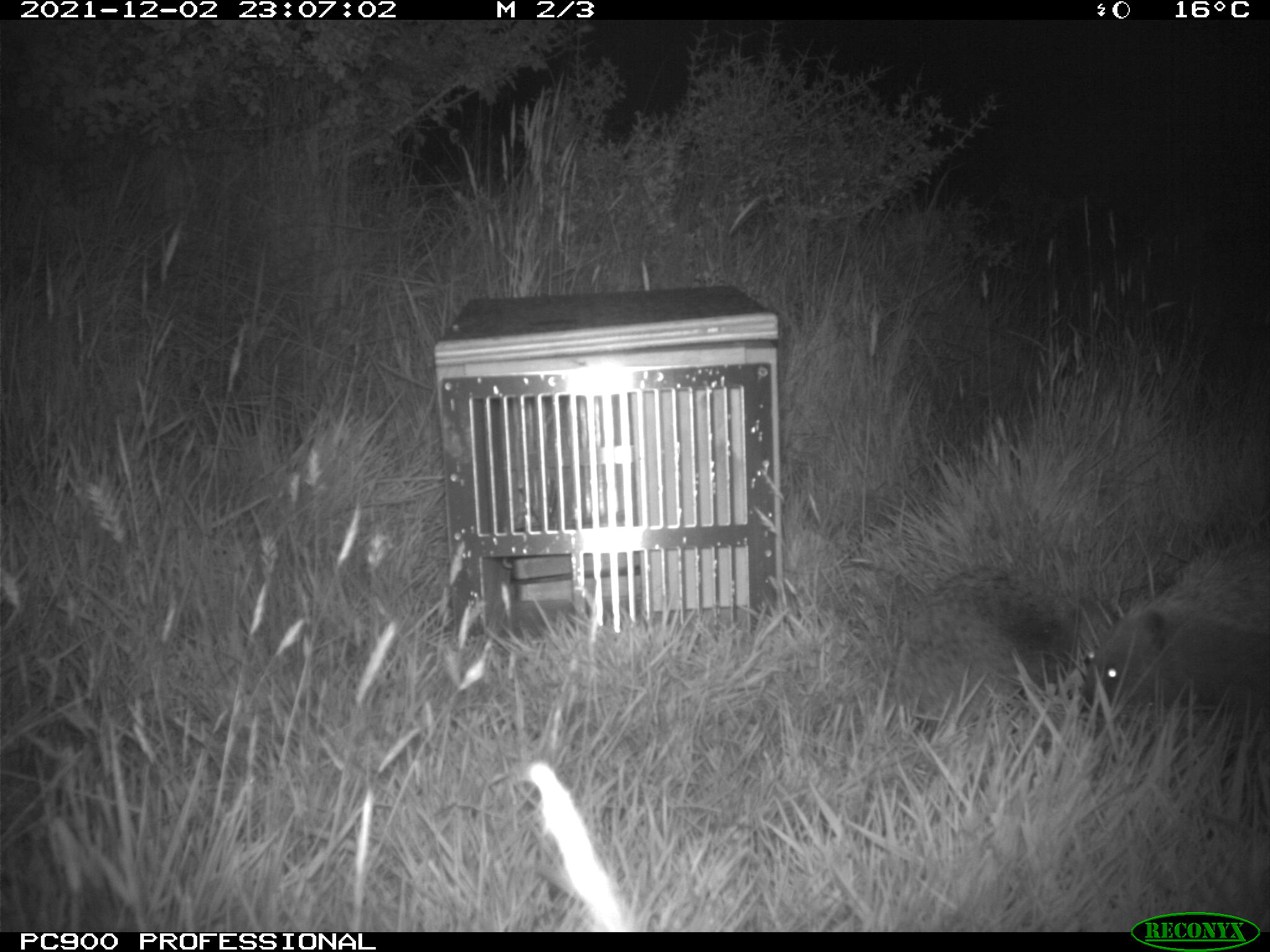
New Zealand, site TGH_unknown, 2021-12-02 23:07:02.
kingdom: Animalia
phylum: Chordata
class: Mammalia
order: Eulipotyphla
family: Erinaceidae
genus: Erinaceus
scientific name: Erinaceus europaeus europaeus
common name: european hedgehog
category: hedgehog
Hedgehog (european hedgehog) (Erinaceus europaeus europaeus).